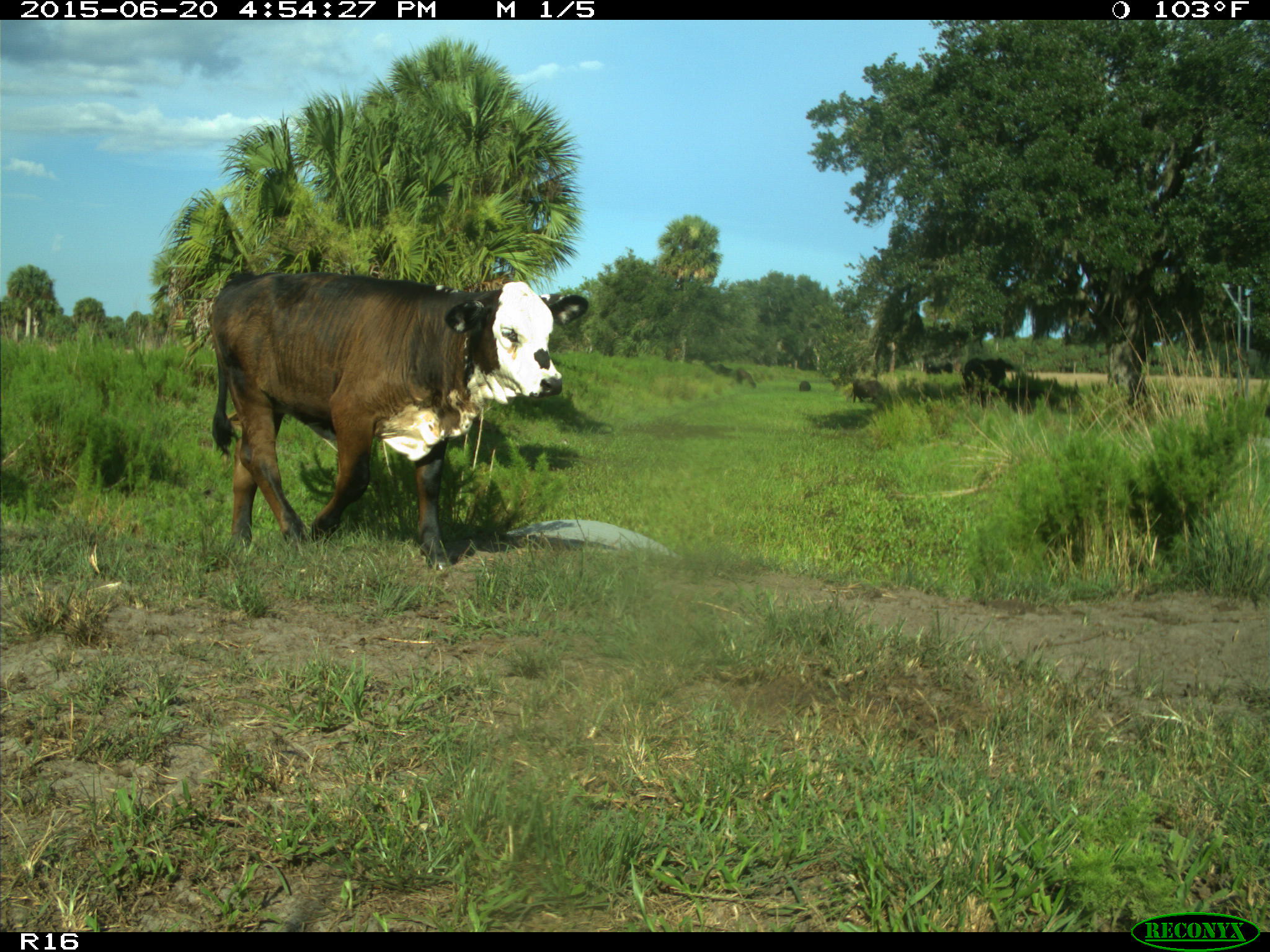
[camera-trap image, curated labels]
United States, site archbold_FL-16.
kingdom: Animalia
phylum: Chordata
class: Mammalia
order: Artiodactyla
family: Bovidae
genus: Bos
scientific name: Bos taurus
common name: domestic cow